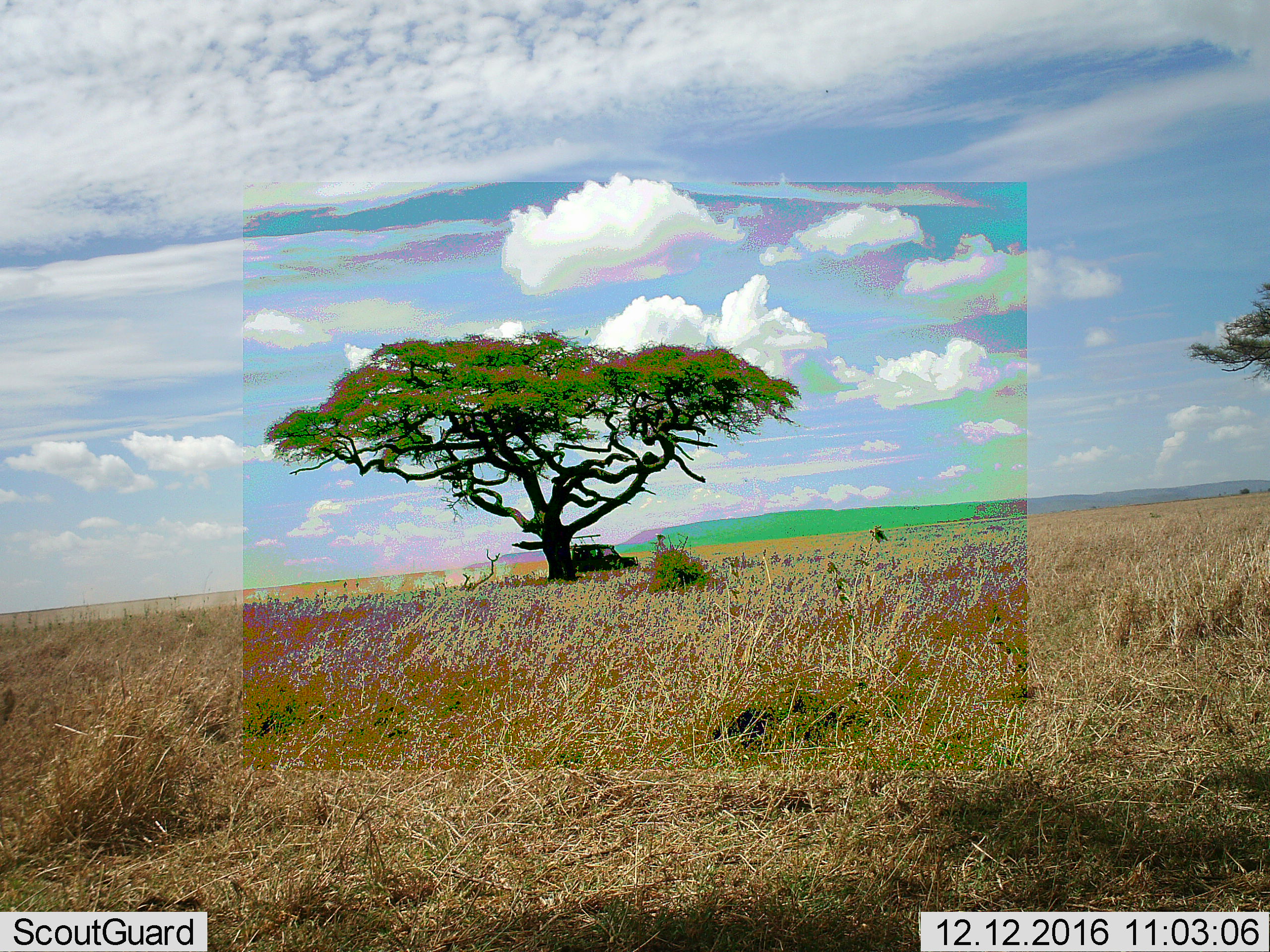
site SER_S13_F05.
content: unidentified animal